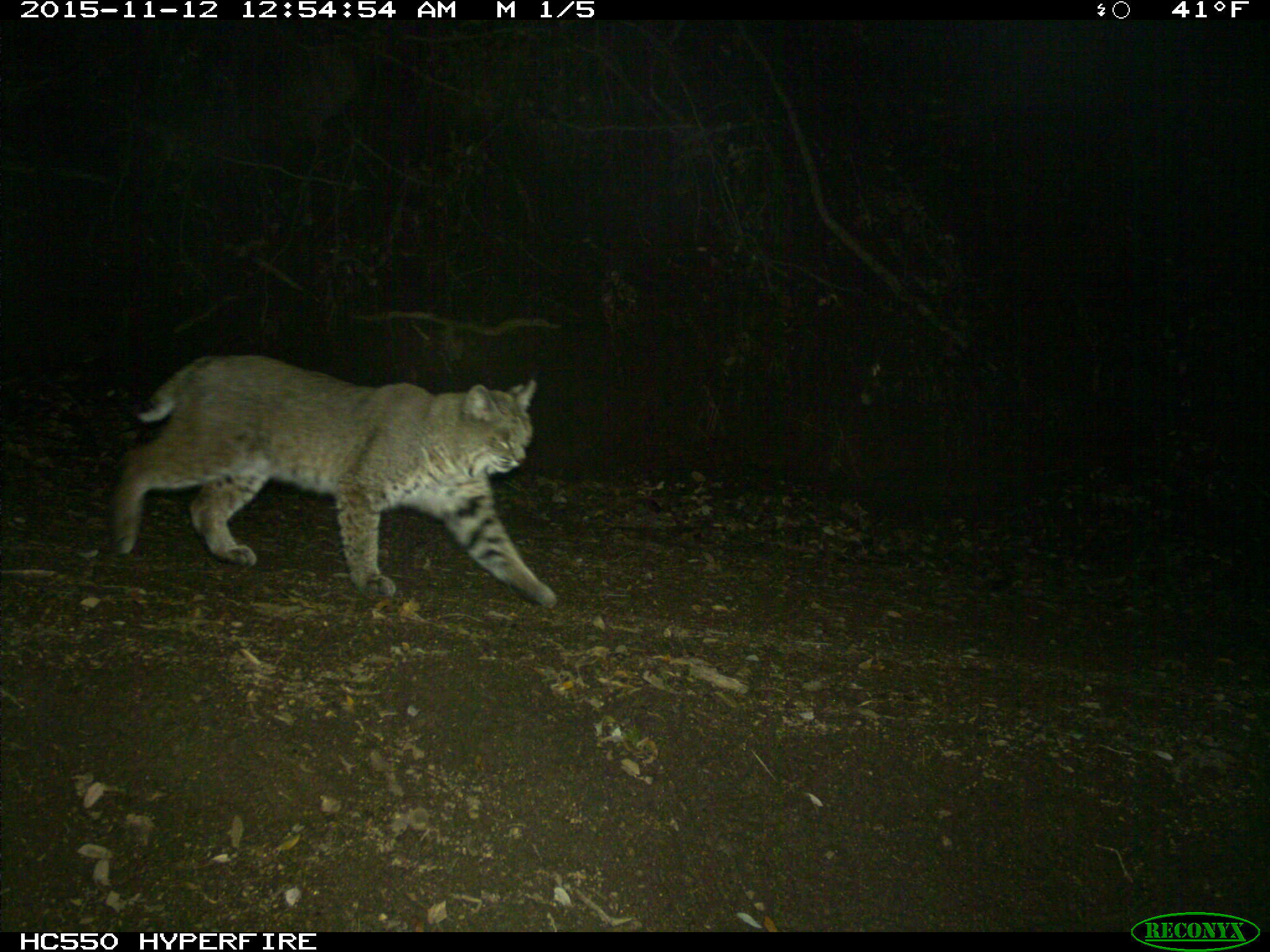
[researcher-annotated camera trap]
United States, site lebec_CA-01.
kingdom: Animalia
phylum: Chordata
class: Mammalia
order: Carnivora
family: Felidae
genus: Lynx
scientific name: Lynx rufus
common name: bobcat